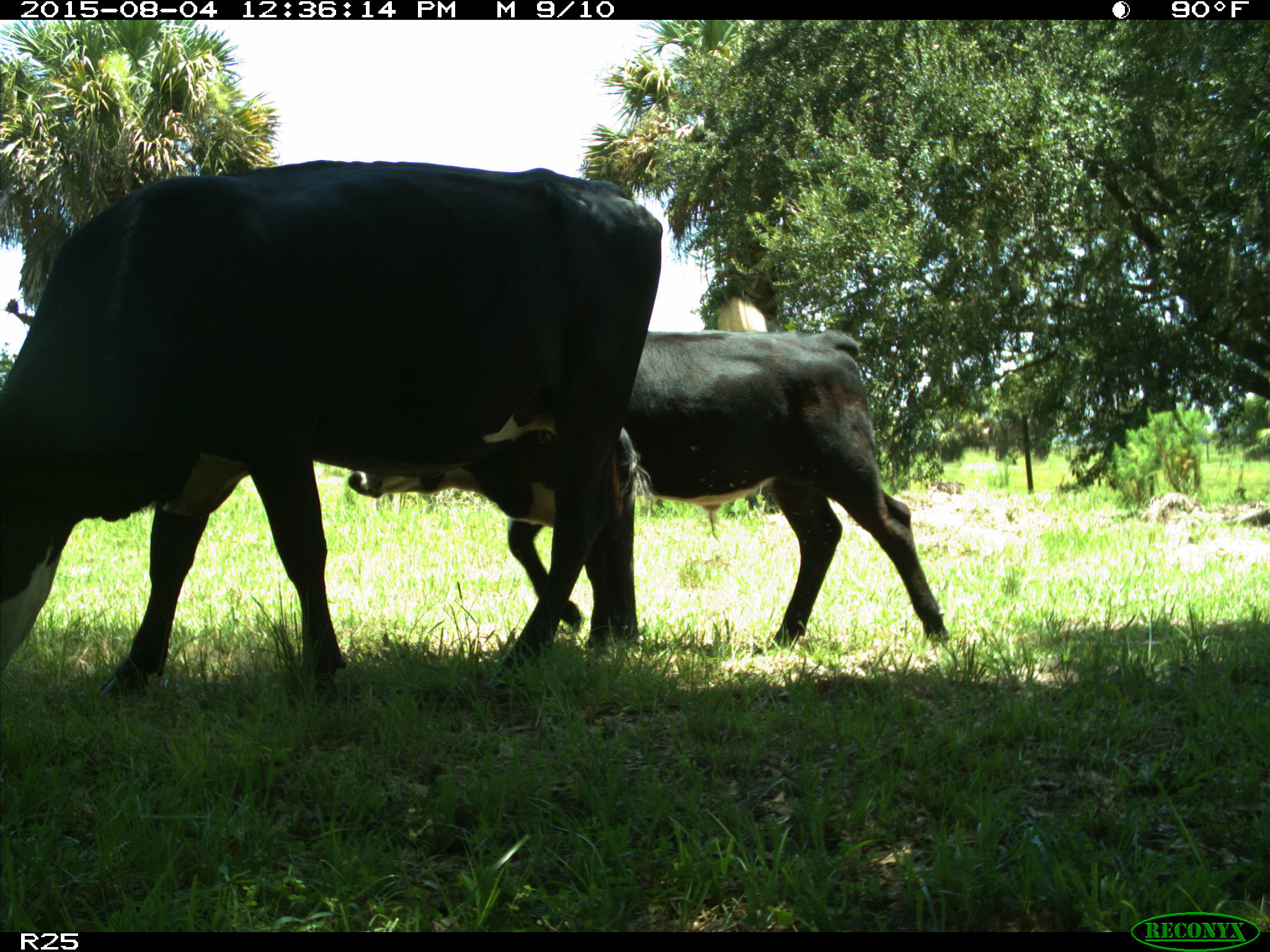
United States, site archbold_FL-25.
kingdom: Animalia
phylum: Chordata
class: Mammalia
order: Artiodactyla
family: Bovidae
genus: Bos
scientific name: Bos taurus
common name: domestic cow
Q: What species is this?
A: Bos taurus (domestic cow).